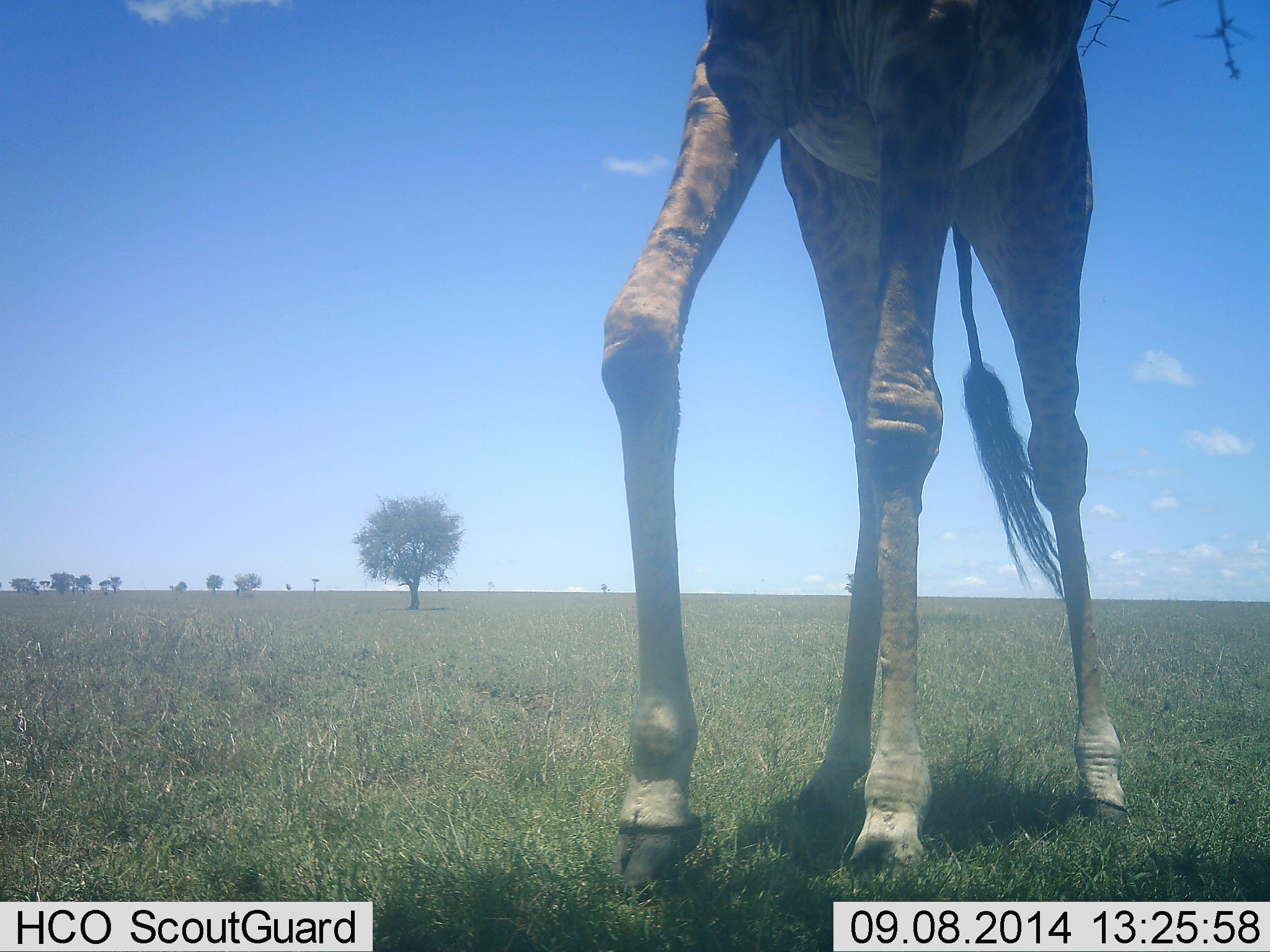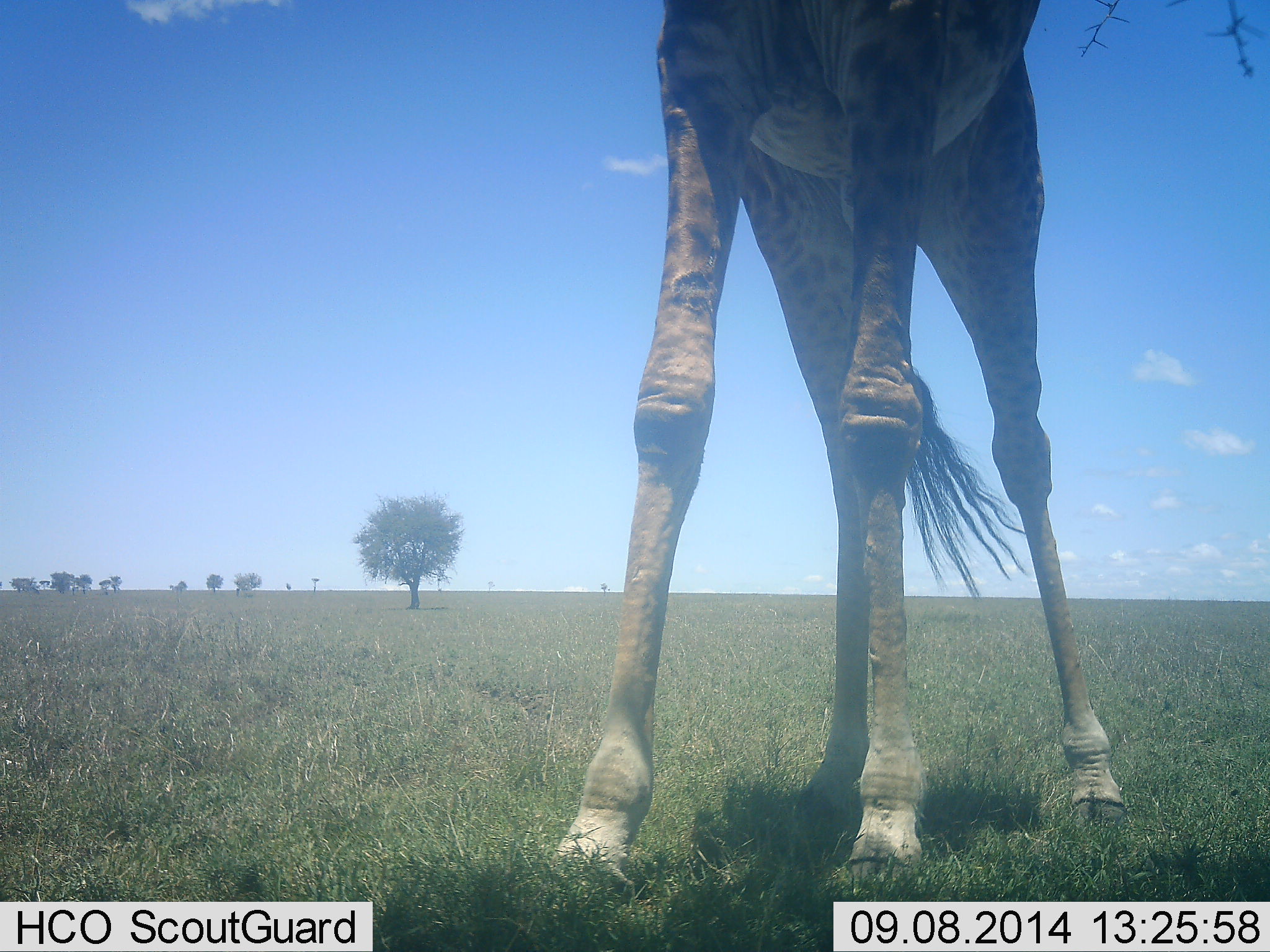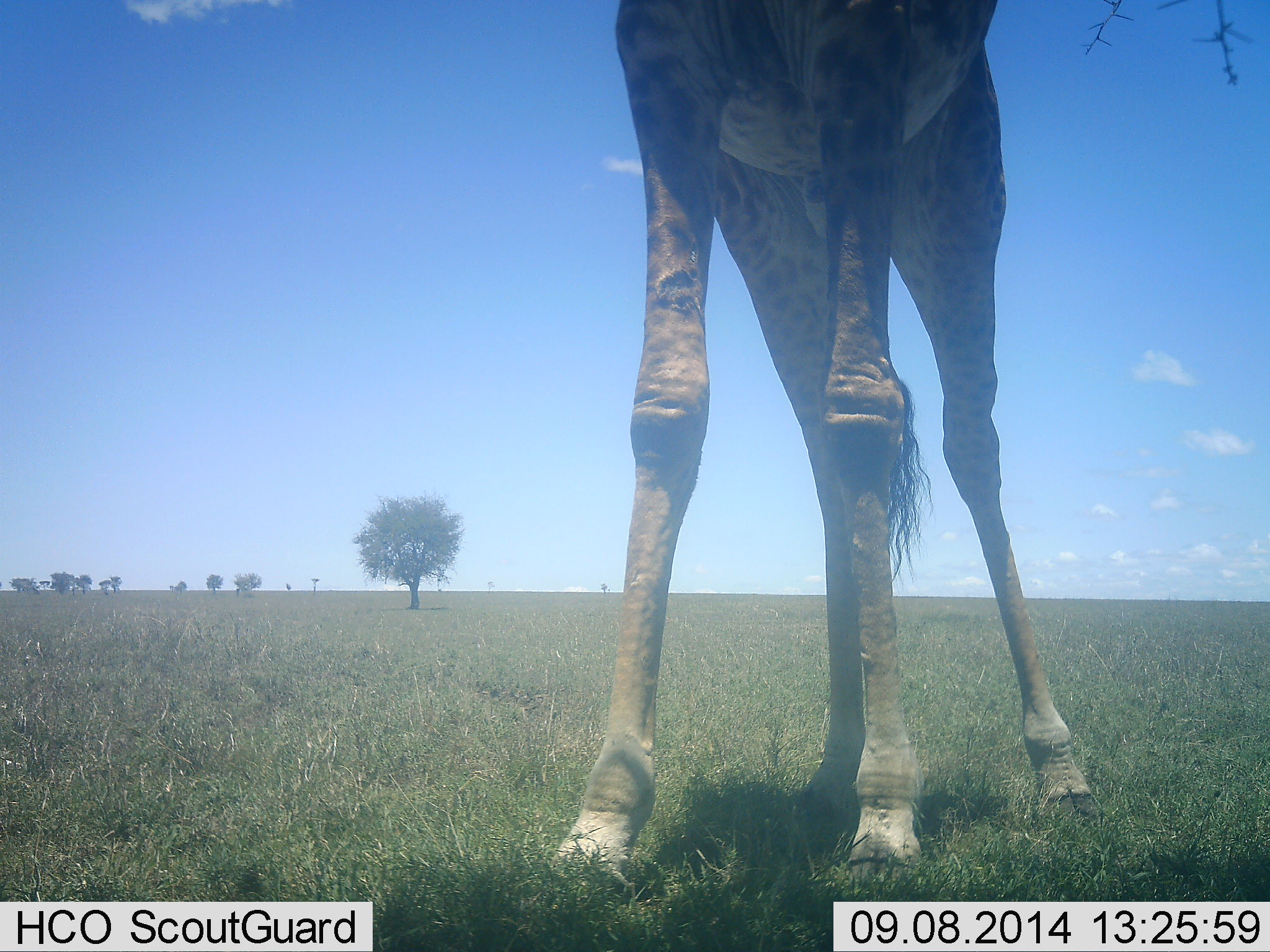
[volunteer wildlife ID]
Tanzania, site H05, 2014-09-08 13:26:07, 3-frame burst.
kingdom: Animalia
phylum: Chordata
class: Mammalia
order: Artiodactyla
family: Giraffidae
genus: Giraffa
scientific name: Giraffa camelopardalis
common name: giraffe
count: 1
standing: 90%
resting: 0%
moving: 10%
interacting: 0%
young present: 0%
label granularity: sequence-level